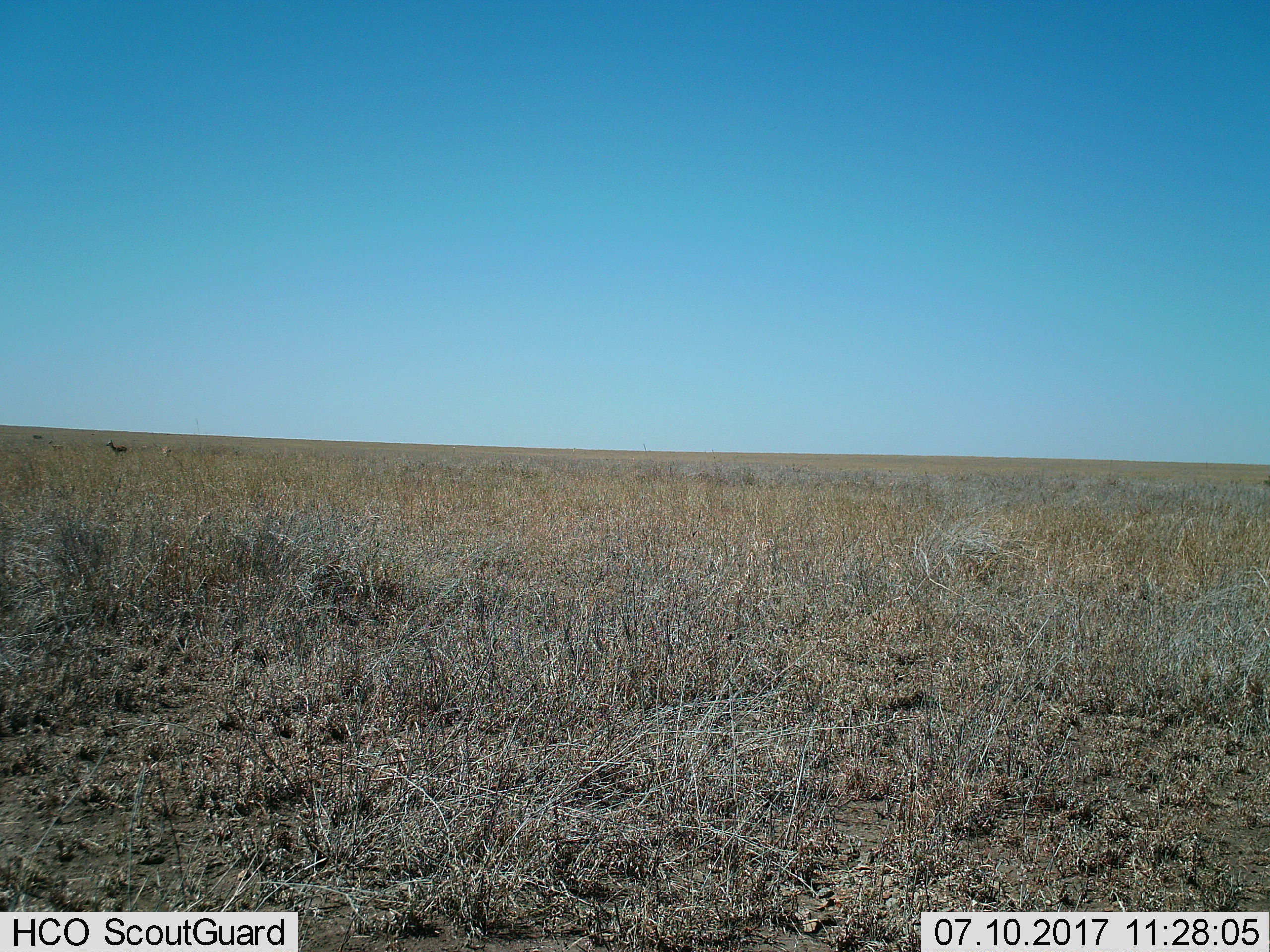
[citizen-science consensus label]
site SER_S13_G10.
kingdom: Animalia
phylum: Chordata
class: Mammalia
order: Artiodactyla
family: Bovidae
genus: Eudorcas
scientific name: Eudorcas thomsonii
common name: thomson's gazelle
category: gazellethomsons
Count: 2.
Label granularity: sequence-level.